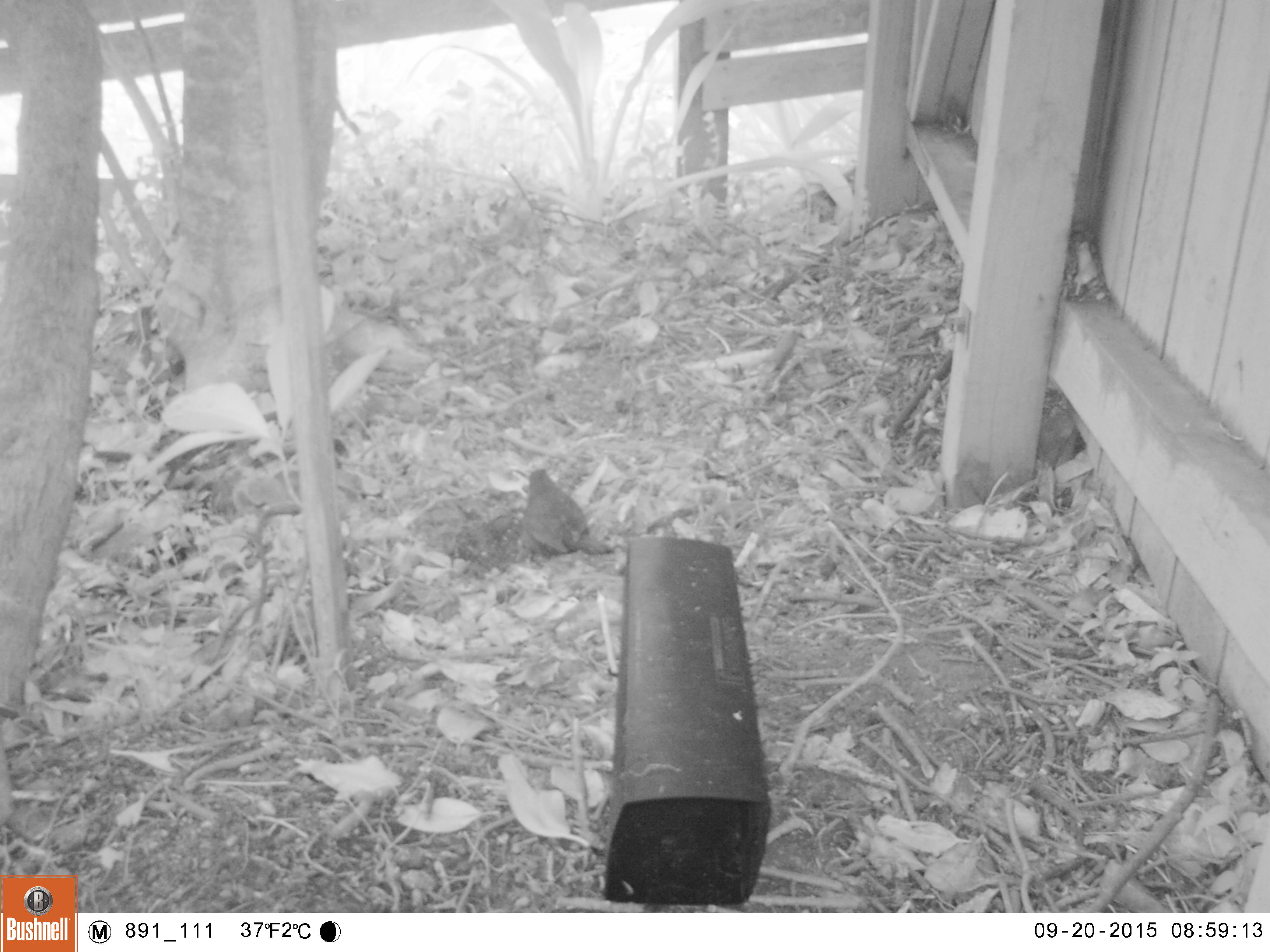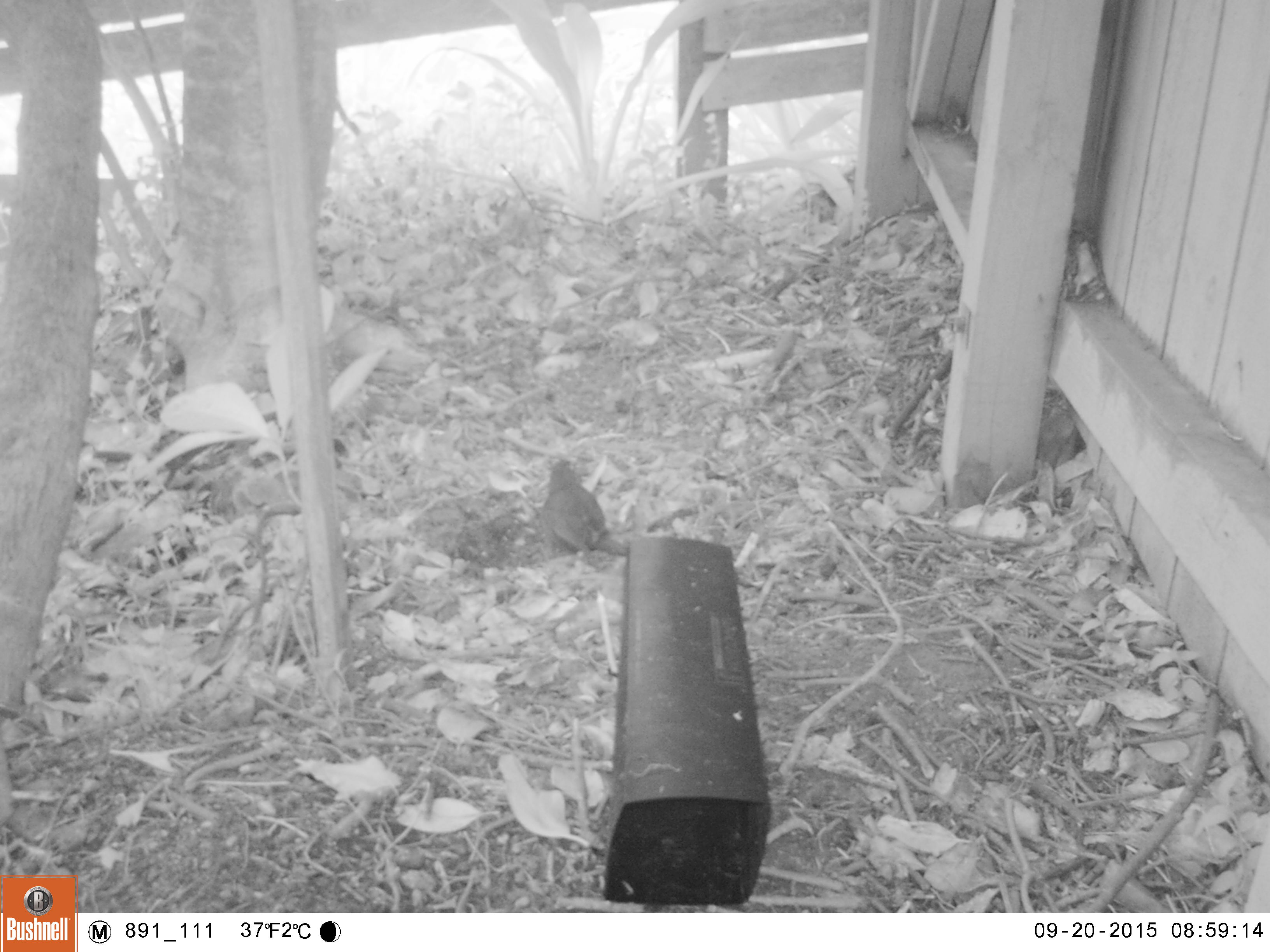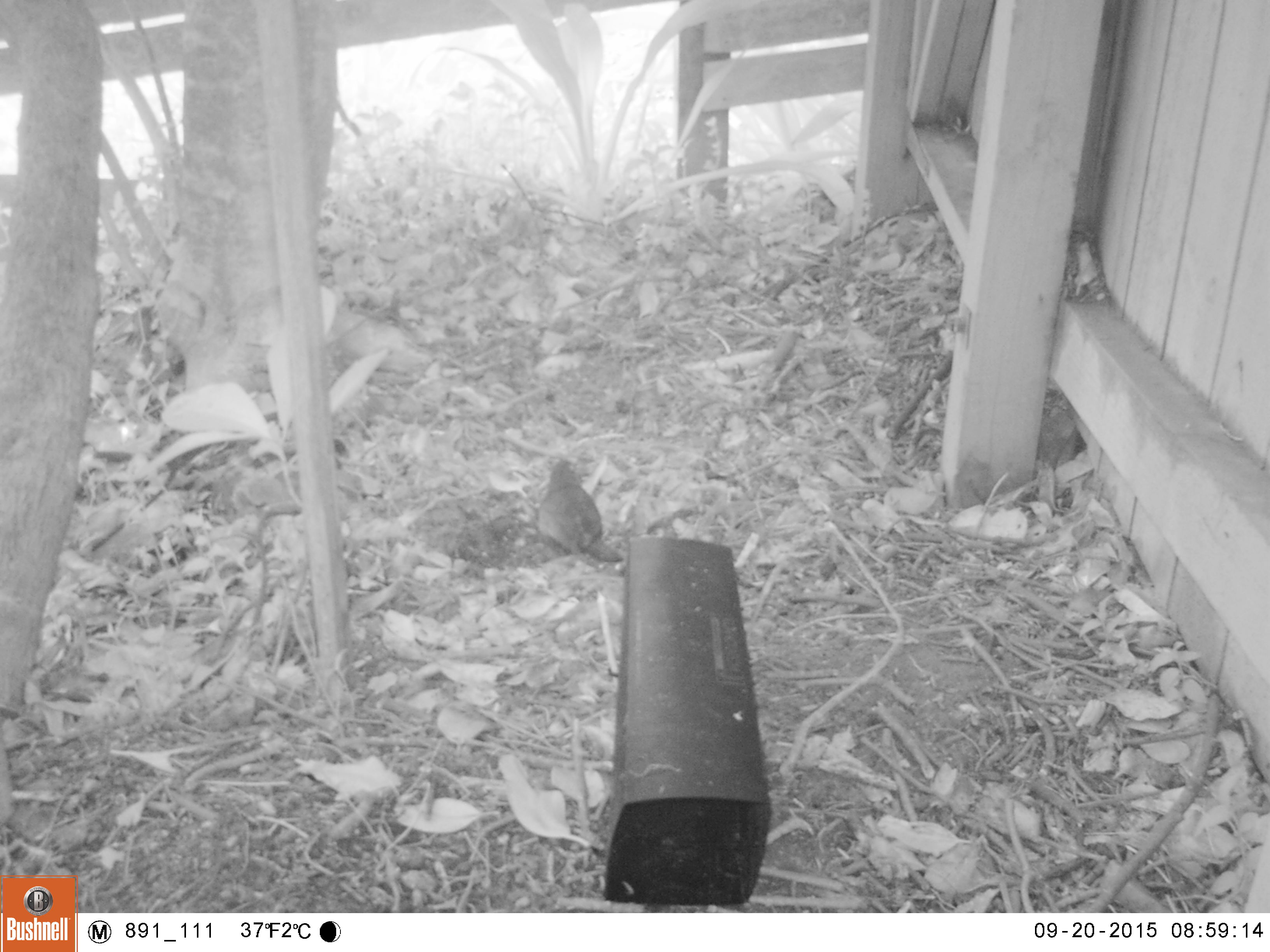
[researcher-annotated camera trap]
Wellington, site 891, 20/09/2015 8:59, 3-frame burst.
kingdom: Animalia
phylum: Chordata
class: Aves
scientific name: Aves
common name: bird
Bird (Aves).